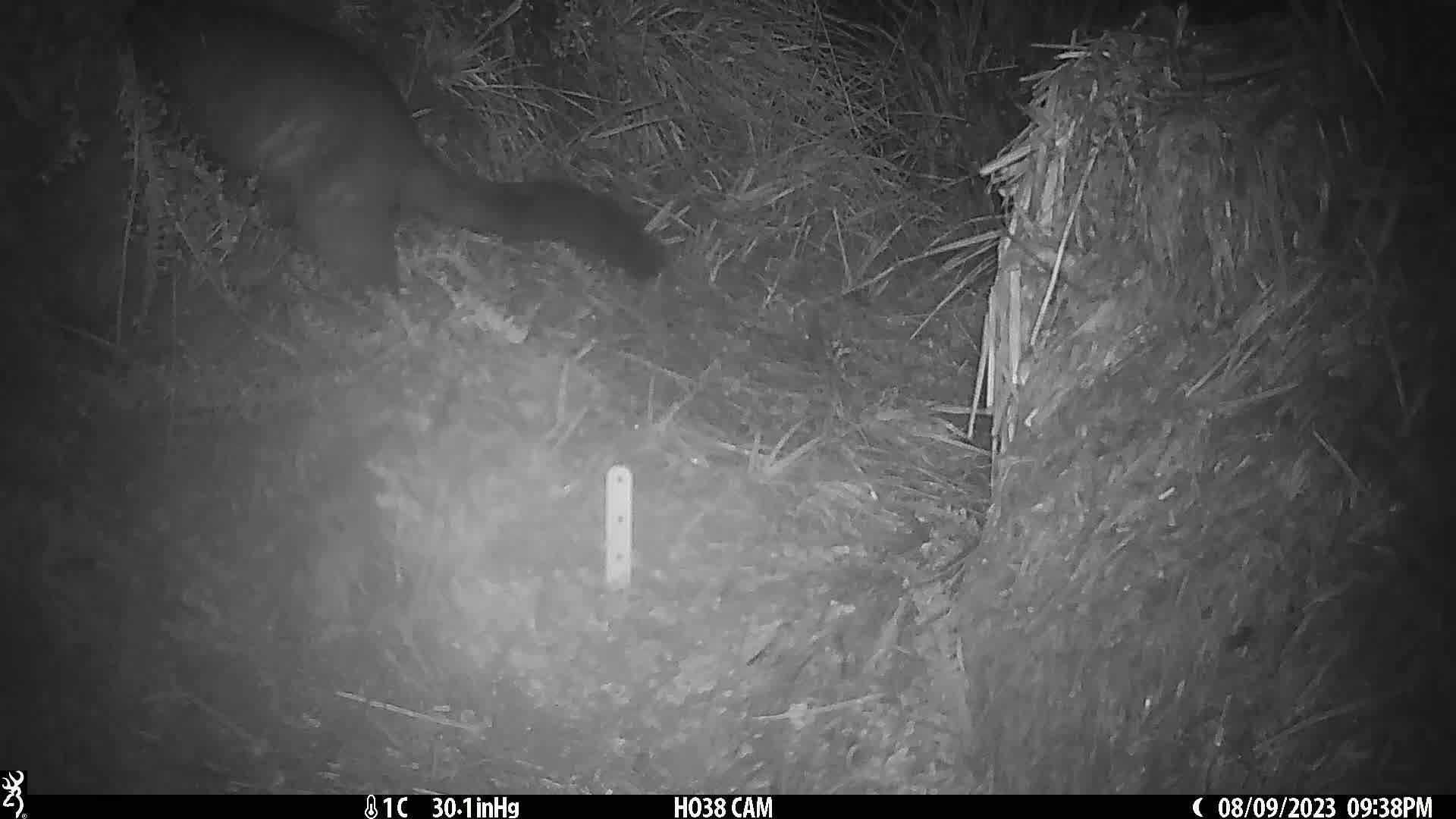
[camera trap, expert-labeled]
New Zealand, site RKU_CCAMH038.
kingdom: Animalia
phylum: Chordata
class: Mammalia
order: Diprotodontia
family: Phalangeridae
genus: Trichosurus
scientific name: Trichosurus vulpecula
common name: common brushtail possum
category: possum